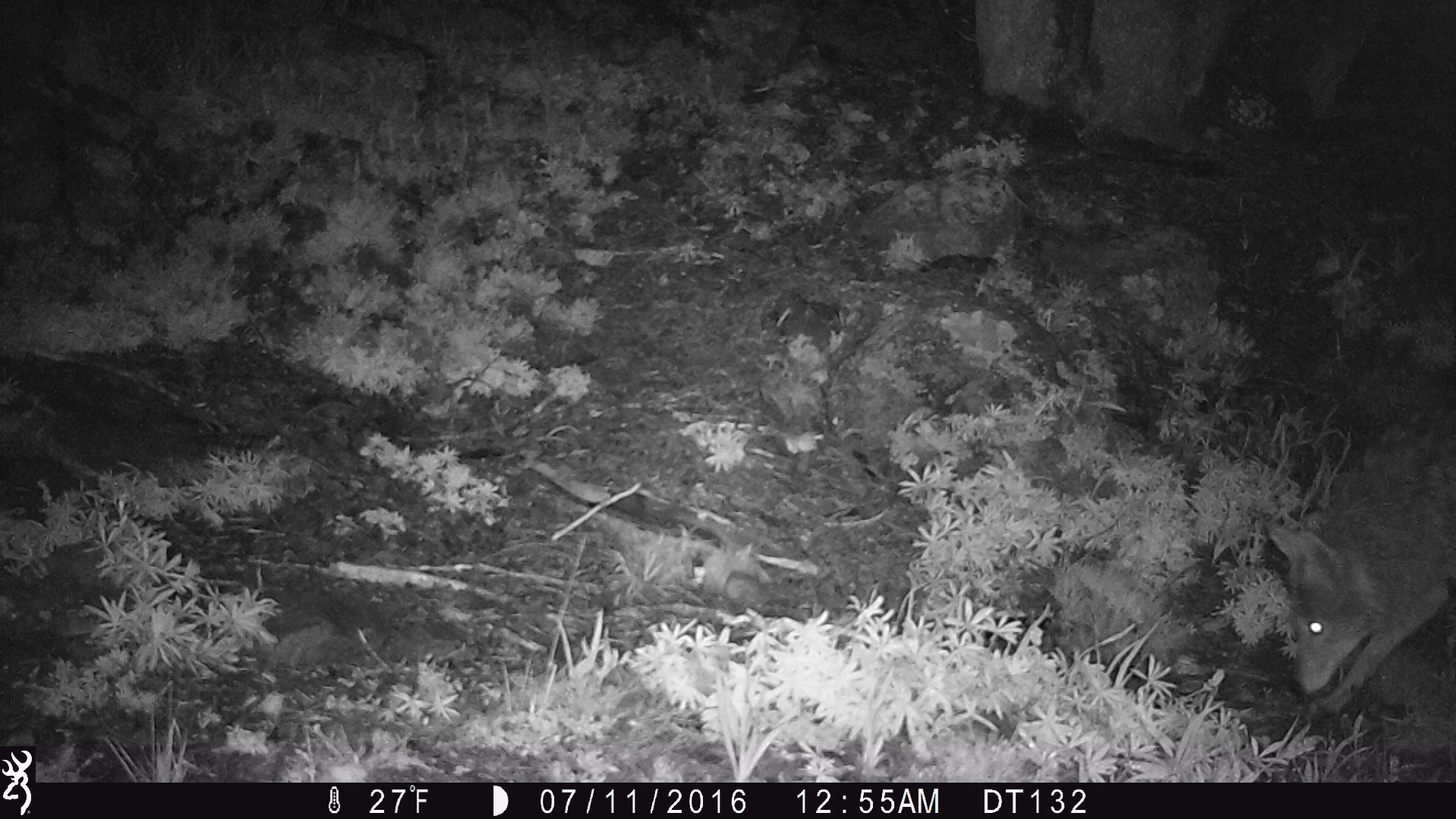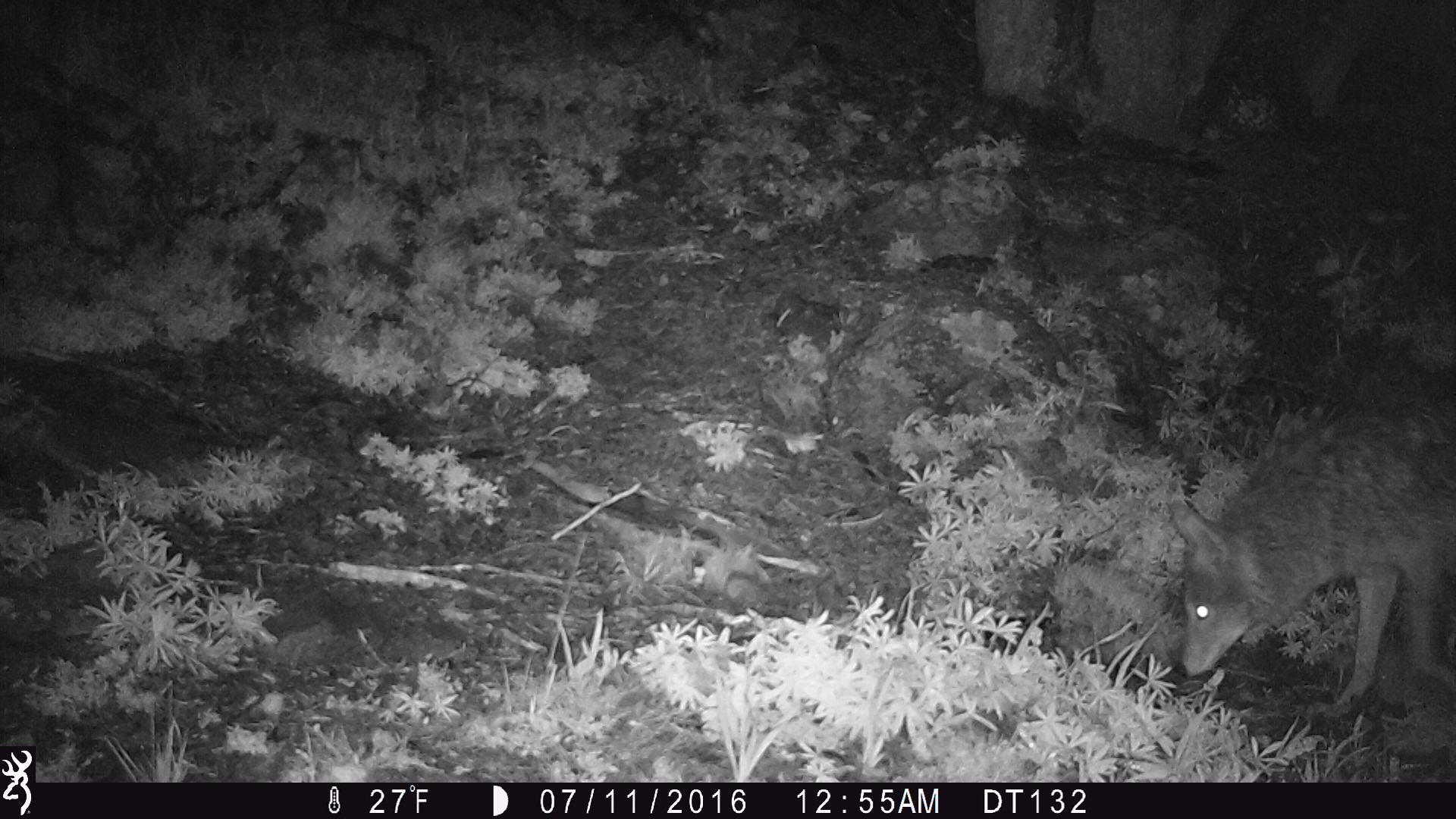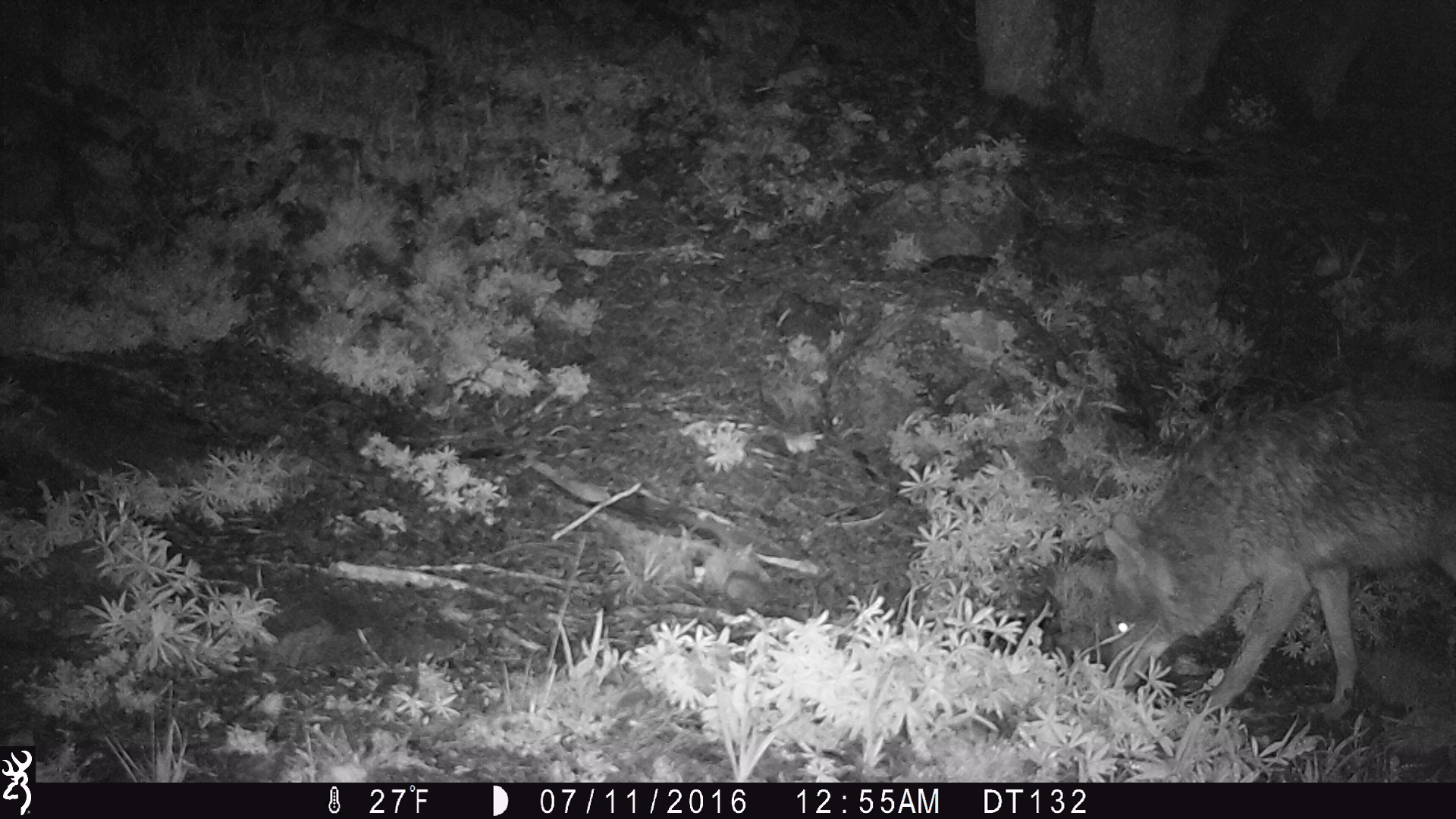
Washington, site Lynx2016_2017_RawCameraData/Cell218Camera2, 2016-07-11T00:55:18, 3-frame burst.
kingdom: Animalia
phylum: Chordata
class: Mammalia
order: Carnivora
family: Canidae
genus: Canis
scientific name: Canis latrans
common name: coyote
Canis latrans (coyote). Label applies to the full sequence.